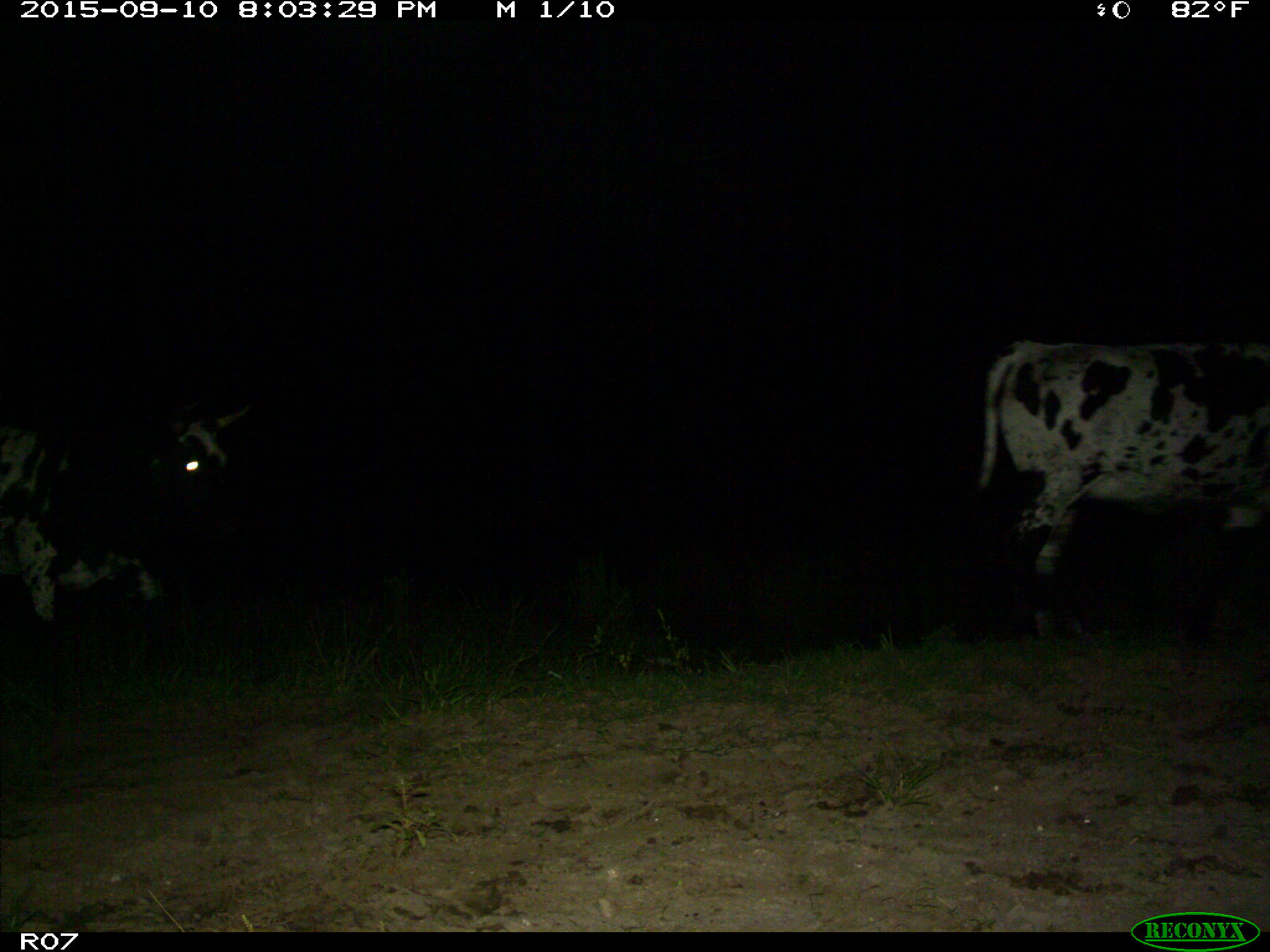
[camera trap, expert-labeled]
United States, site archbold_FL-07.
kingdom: Animalia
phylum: Chordata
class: Mammalia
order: Artiodactyla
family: Bovidae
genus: Bos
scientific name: Bos taurus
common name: domestic cow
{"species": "Bos taurus (domestic cow)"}